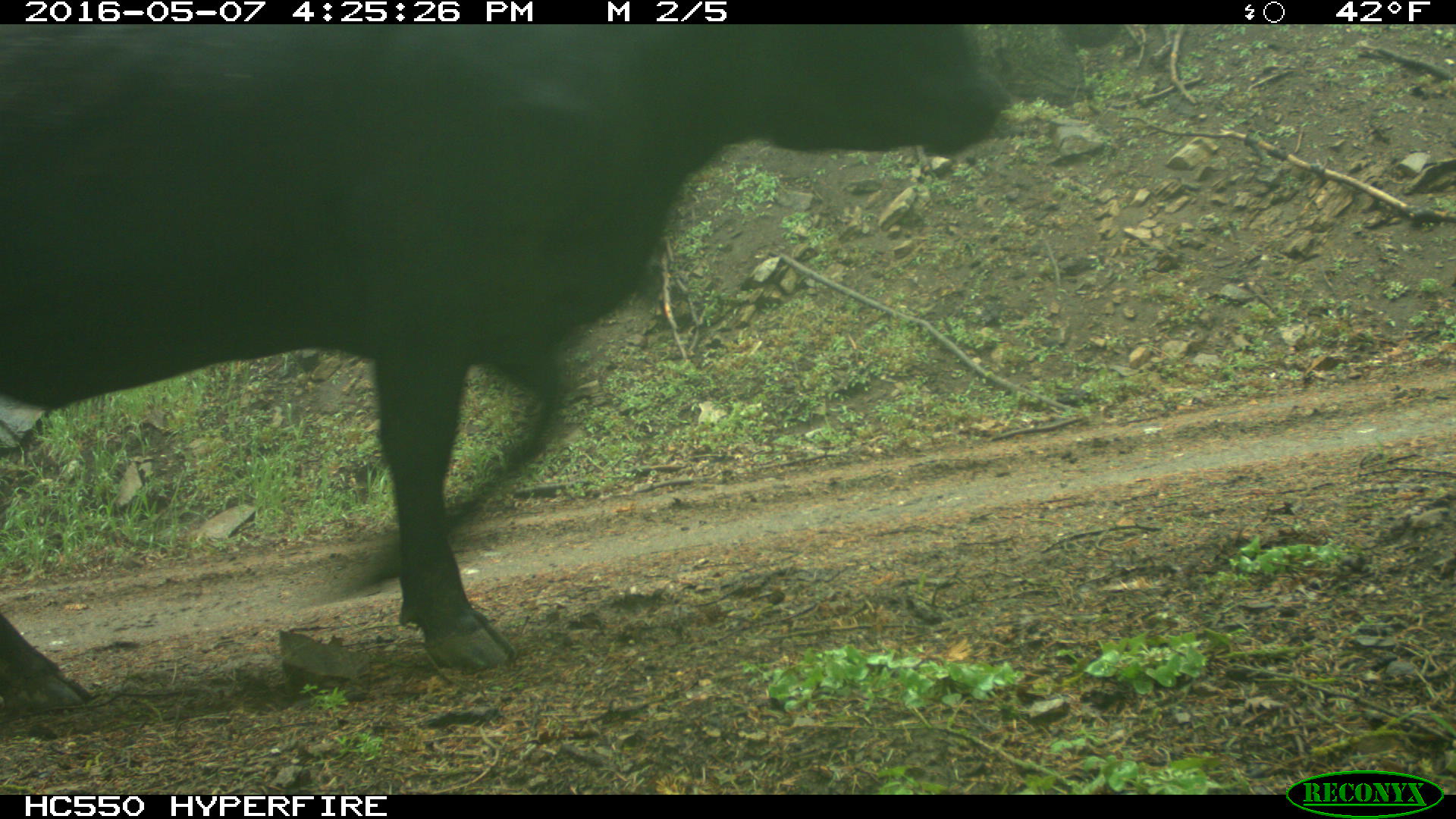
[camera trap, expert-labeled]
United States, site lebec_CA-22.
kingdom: Animalia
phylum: Chordata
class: Mammalia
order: Artiodactyla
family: Bovidae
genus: Bos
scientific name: Bos taurus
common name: domestic cow